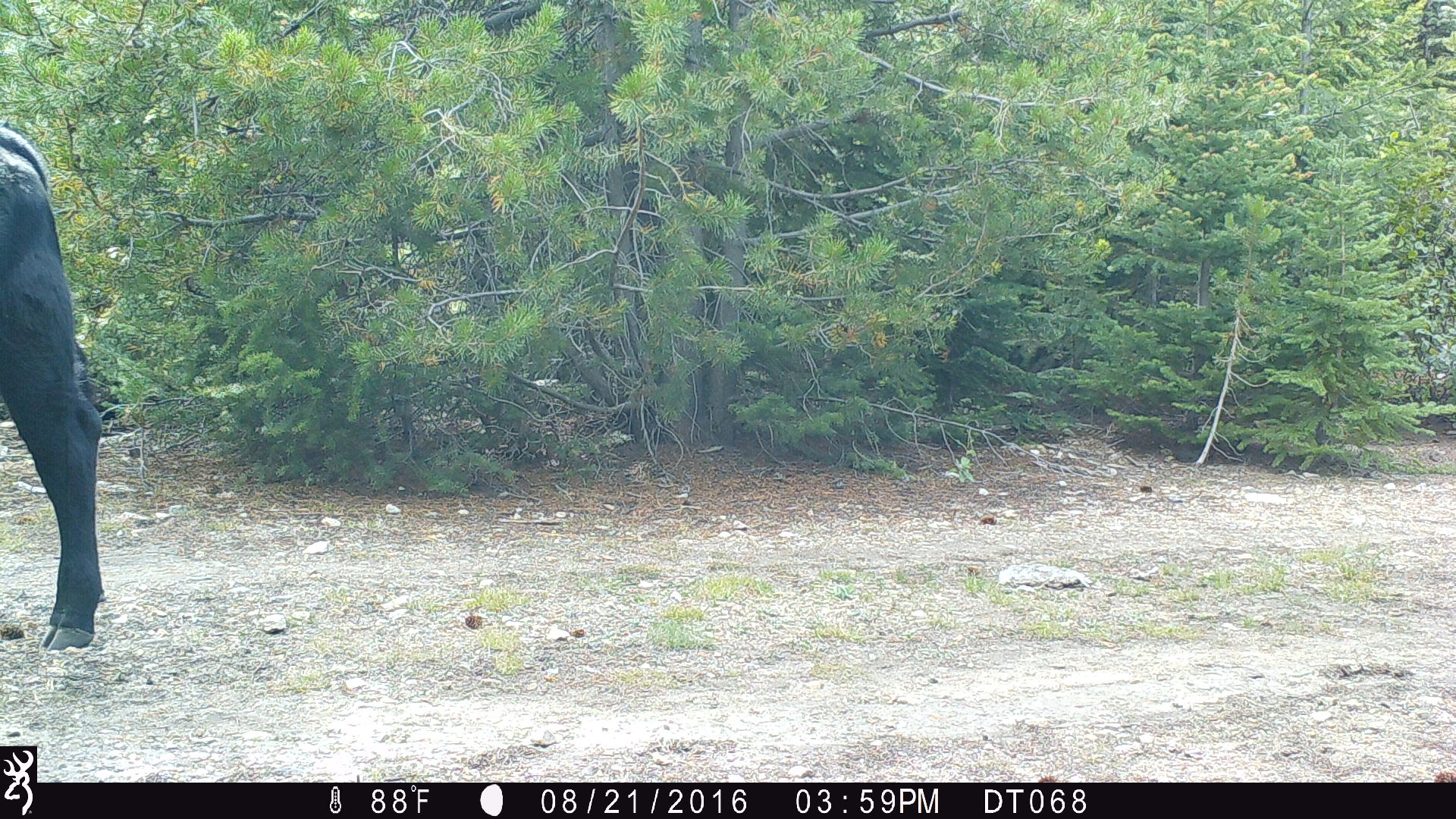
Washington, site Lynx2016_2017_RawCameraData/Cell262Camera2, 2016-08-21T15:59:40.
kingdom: Animalia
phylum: Chordata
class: Mammalia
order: Artiodactyla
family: Bovidae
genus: Bos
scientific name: Bos taurus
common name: domestic cattle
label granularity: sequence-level